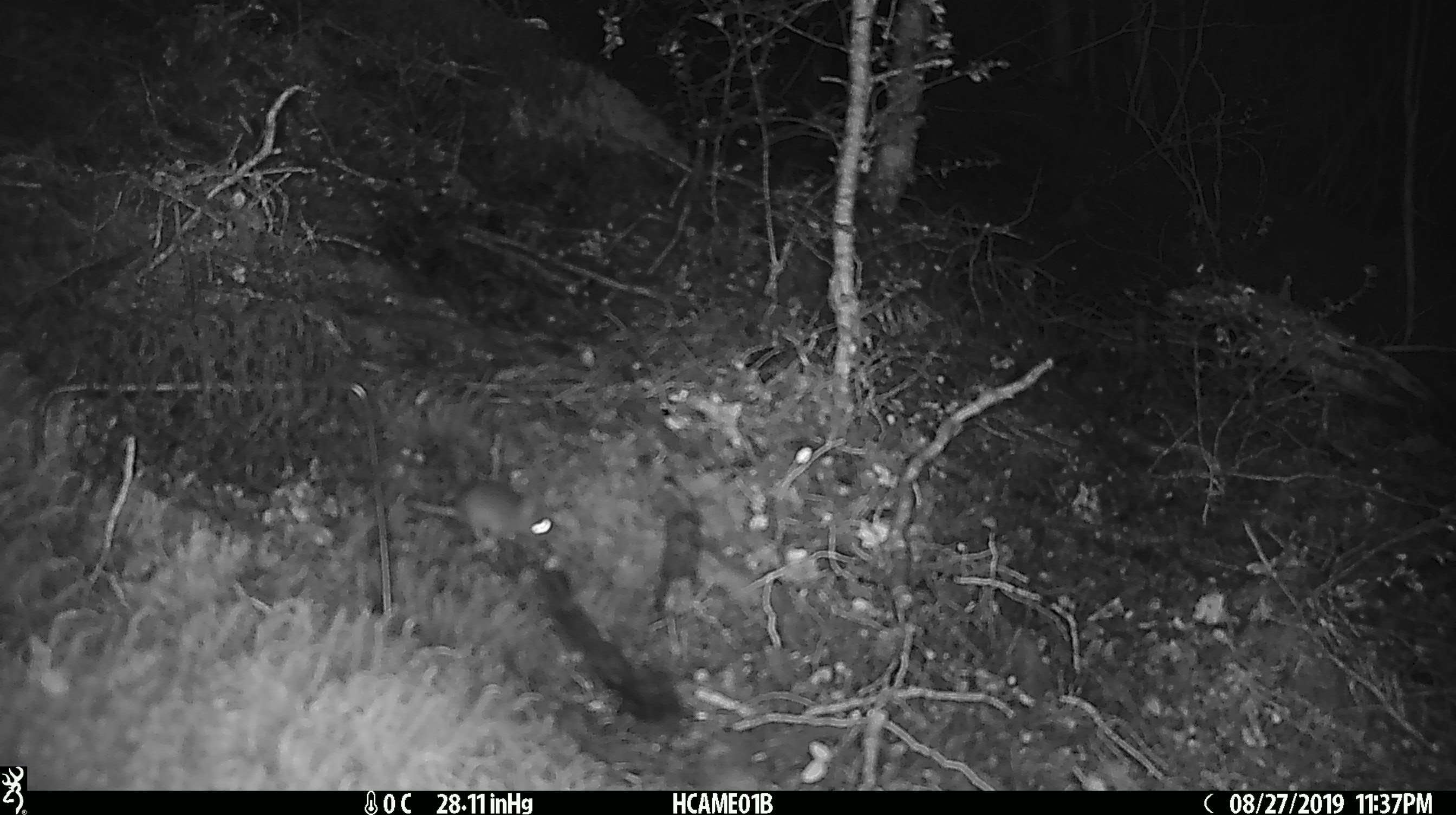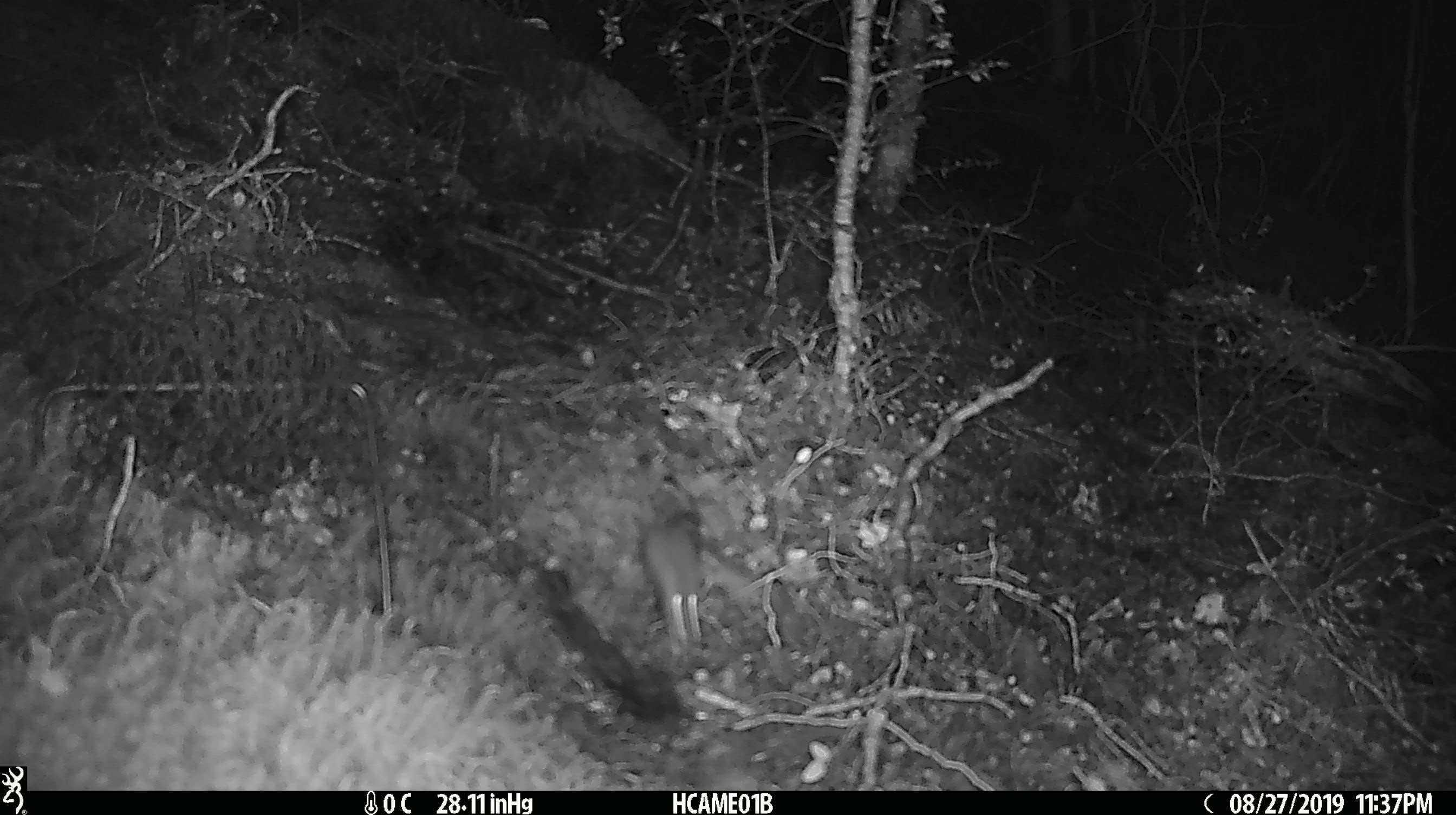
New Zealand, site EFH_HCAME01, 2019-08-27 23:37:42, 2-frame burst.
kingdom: Animalia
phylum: Chordata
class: Mammalia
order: Rodentia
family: Muridae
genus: Mus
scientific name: Mus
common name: mouse